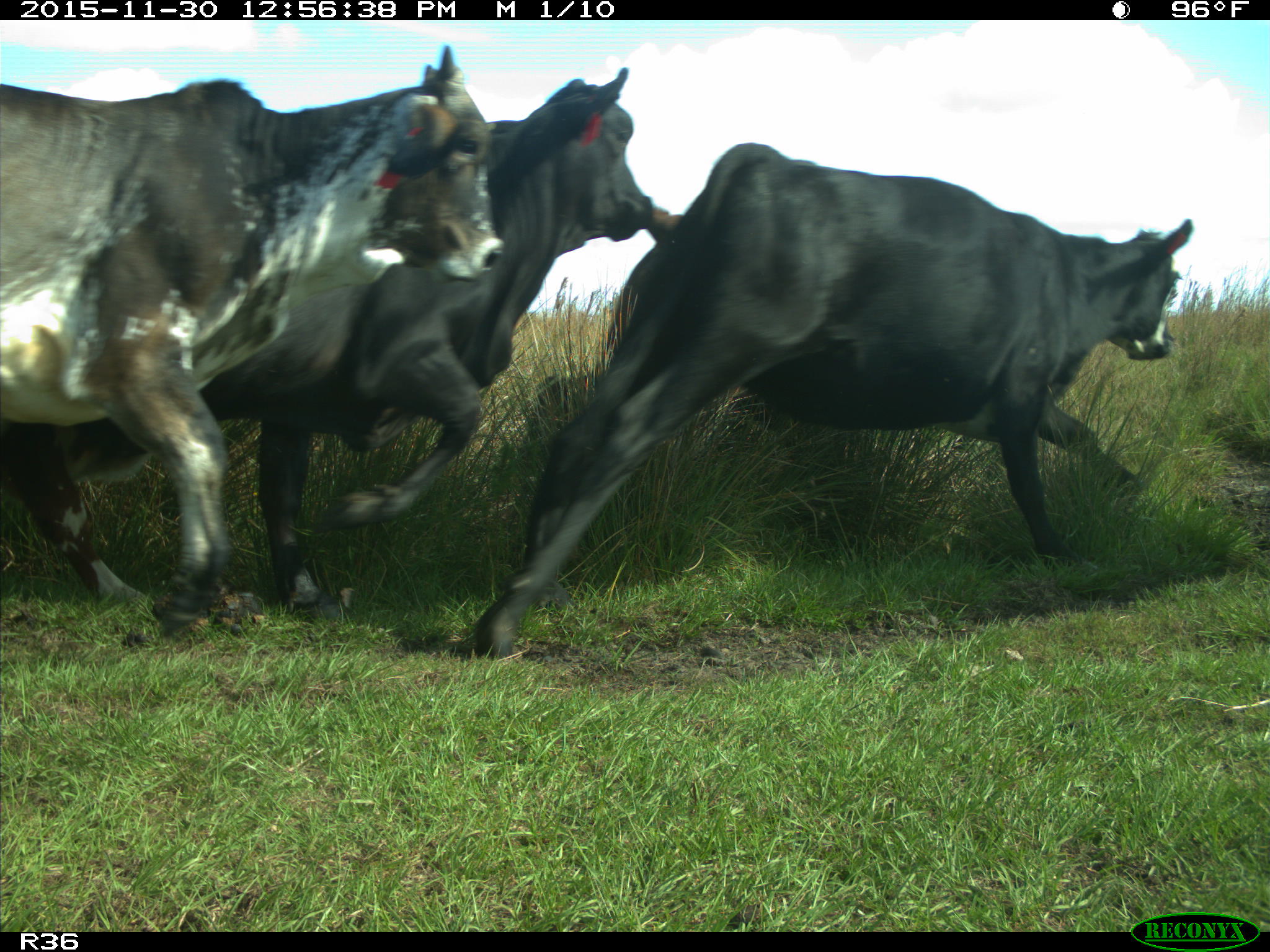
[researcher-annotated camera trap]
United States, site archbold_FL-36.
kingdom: Animalia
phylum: Chordata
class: Mammalia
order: Artiodactyla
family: Bovidae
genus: Bos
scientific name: Bos taurus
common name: domestic cow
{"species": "Bos taurus (domestic cow)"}